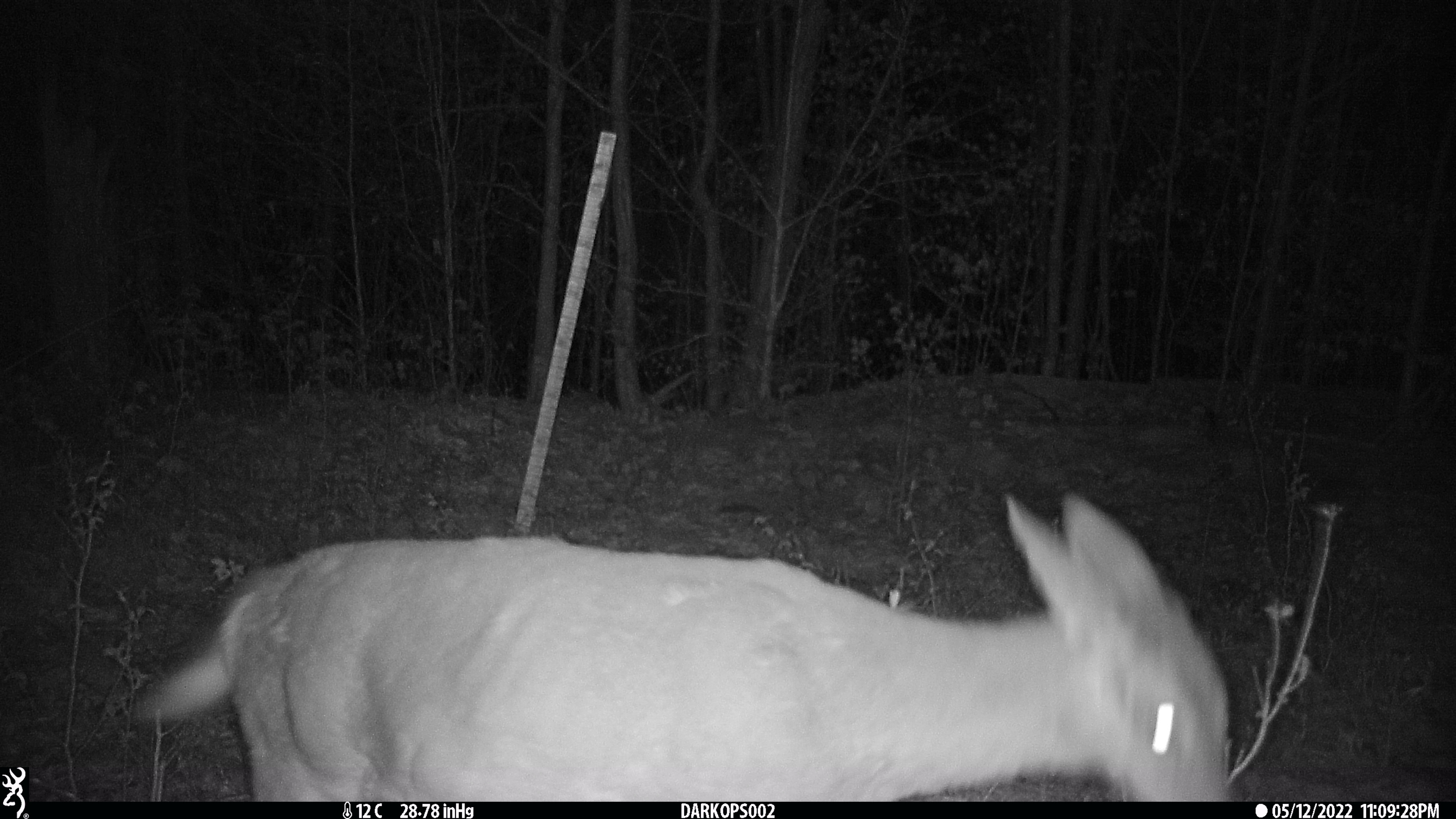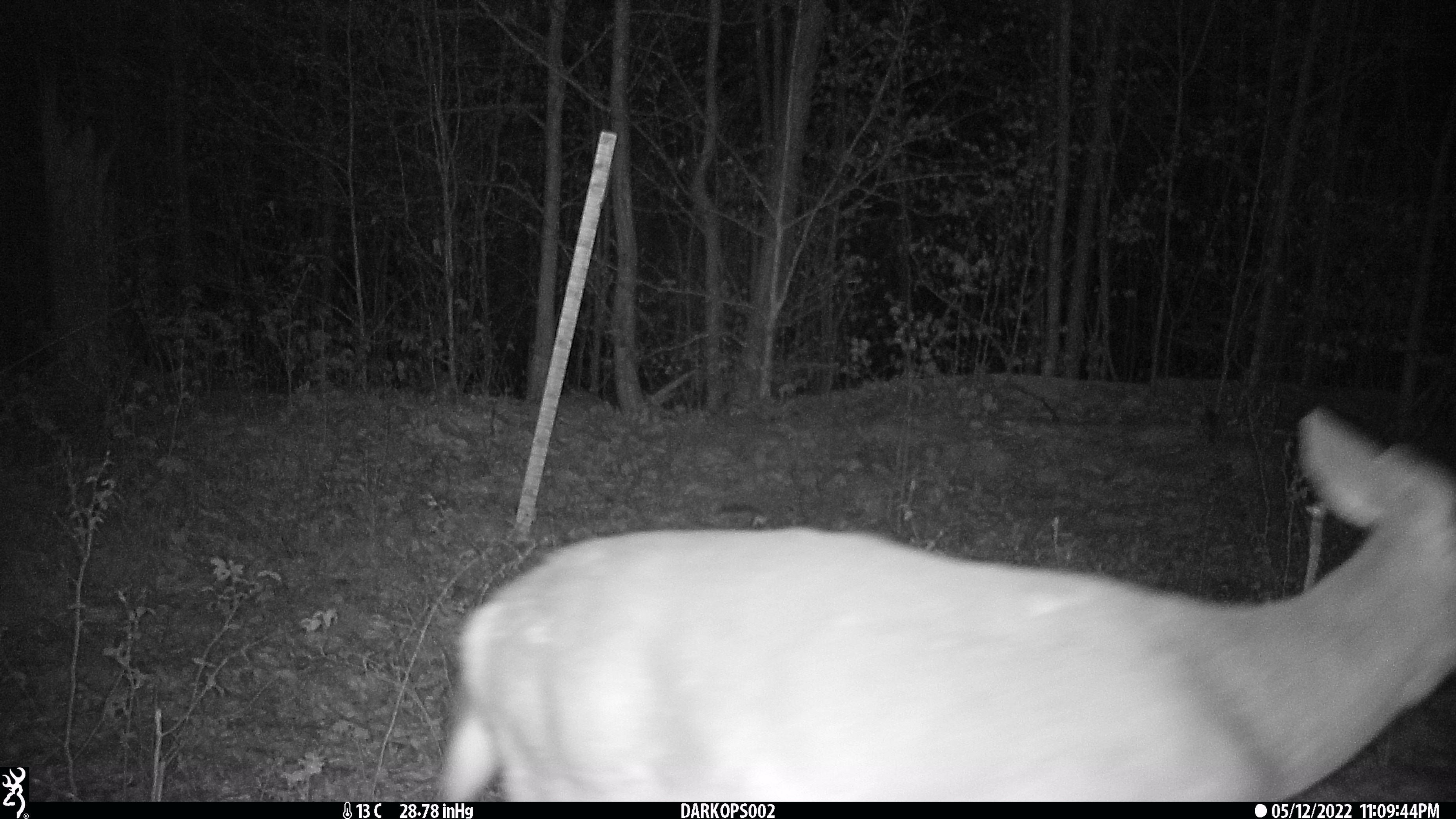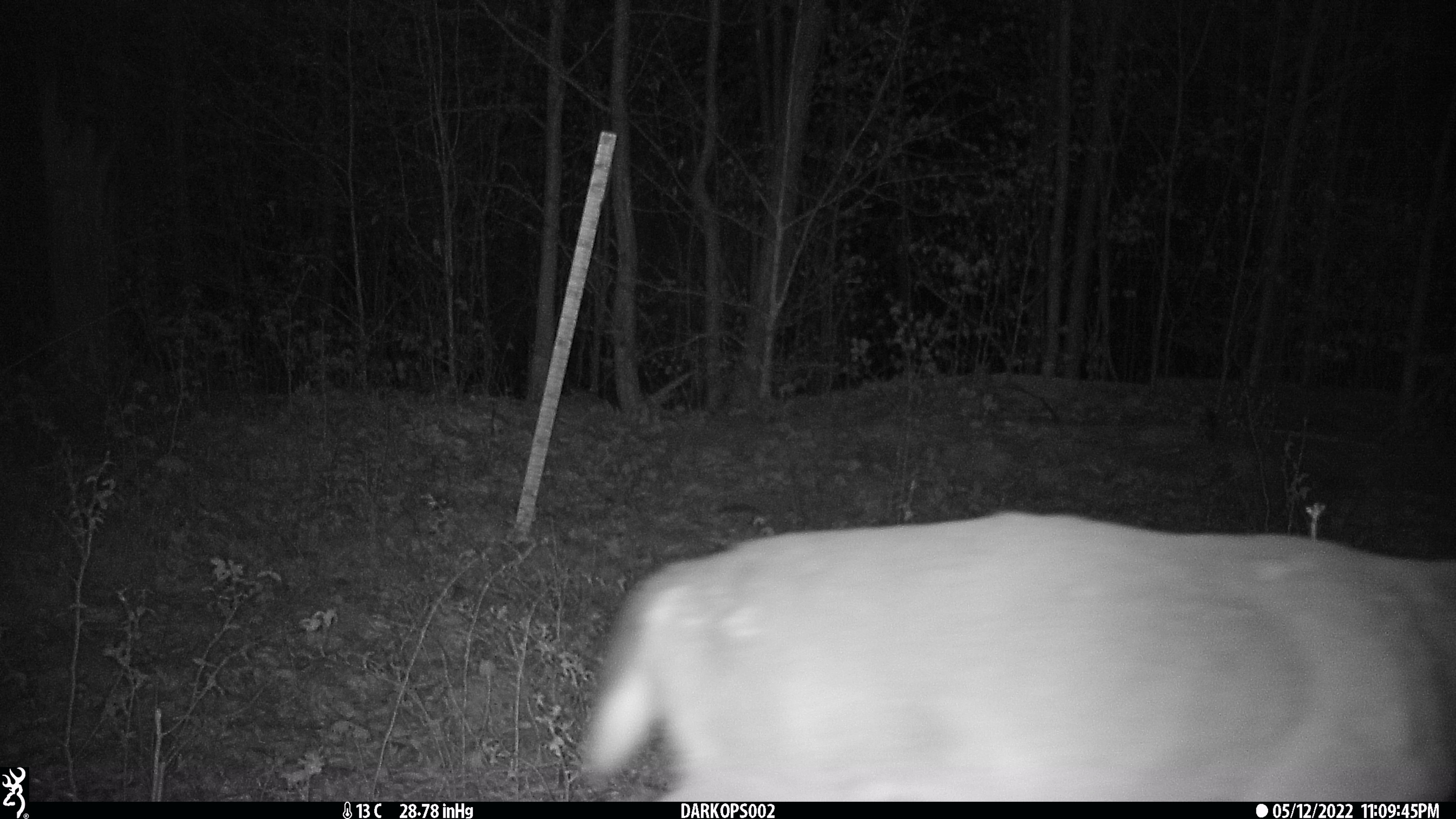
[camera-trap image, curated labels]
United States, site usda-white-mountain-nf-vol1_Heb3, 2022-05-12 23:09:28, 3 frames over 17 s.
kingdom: Animalia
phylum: Chordata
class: Mammalia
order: Artiodactyla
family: Cervidae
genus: Odocoileus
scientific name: Odocoileus virginianus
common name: white-tailed deer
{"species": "white-tailed deer (Odocoileus virginianus)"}